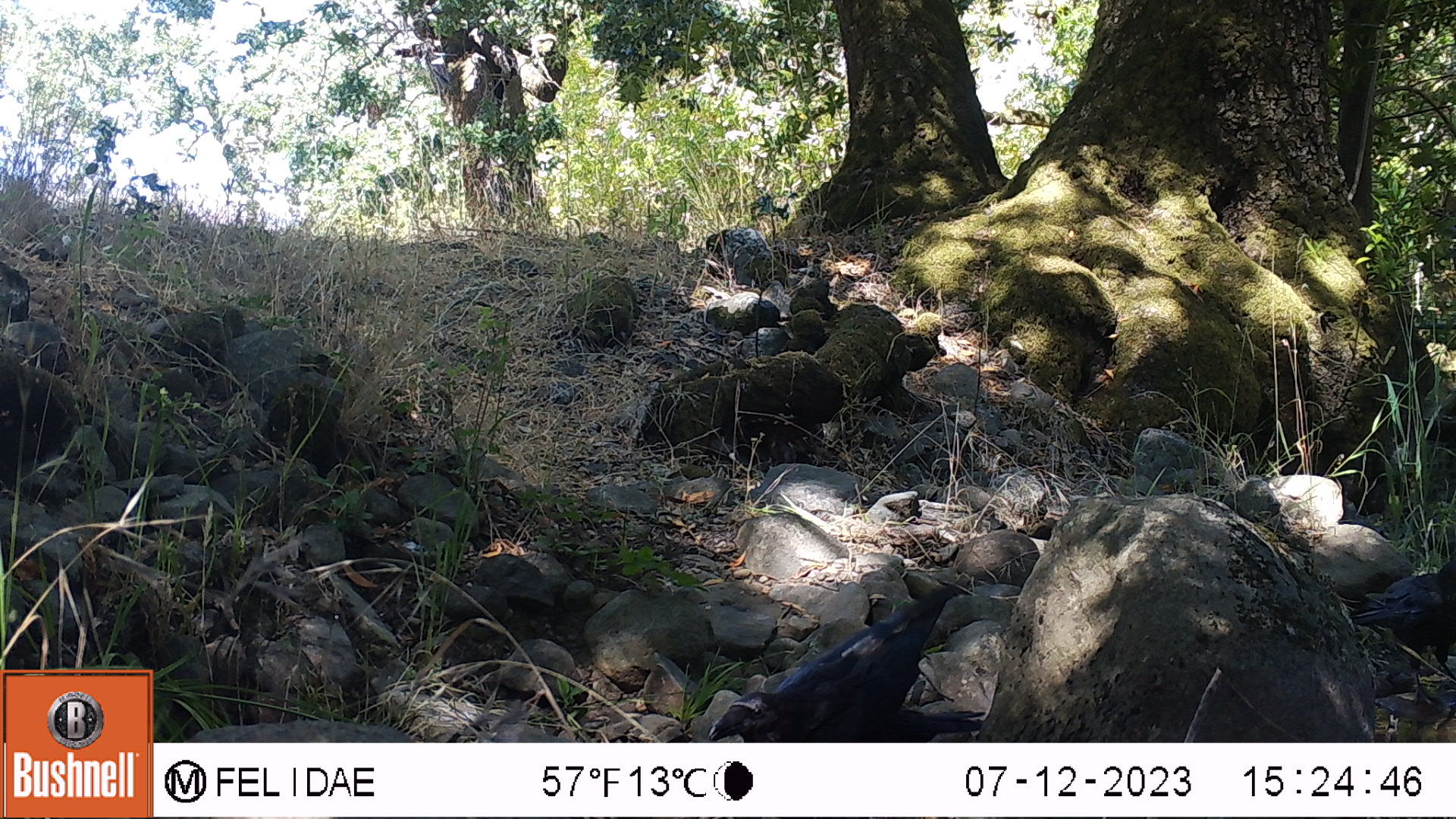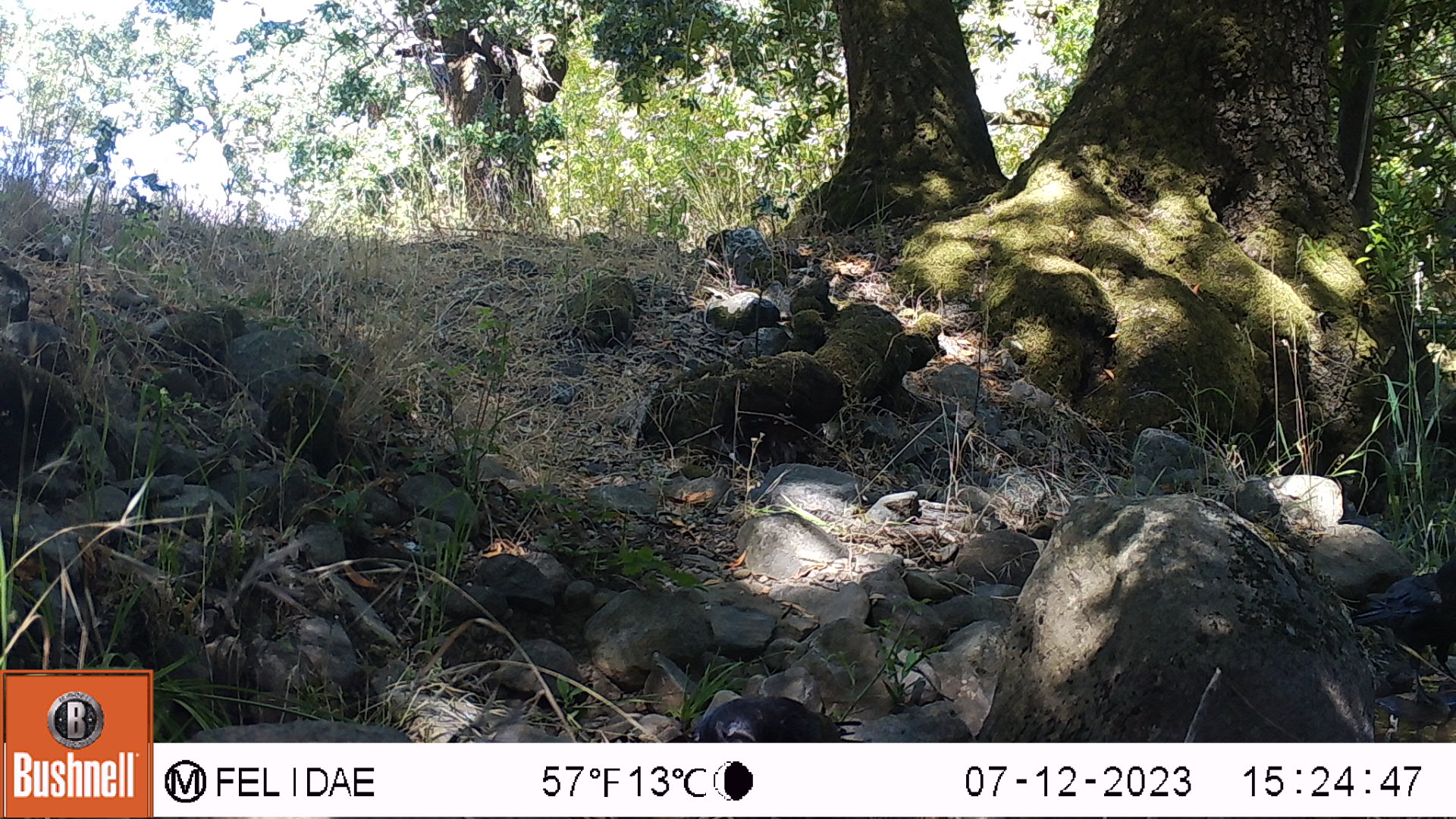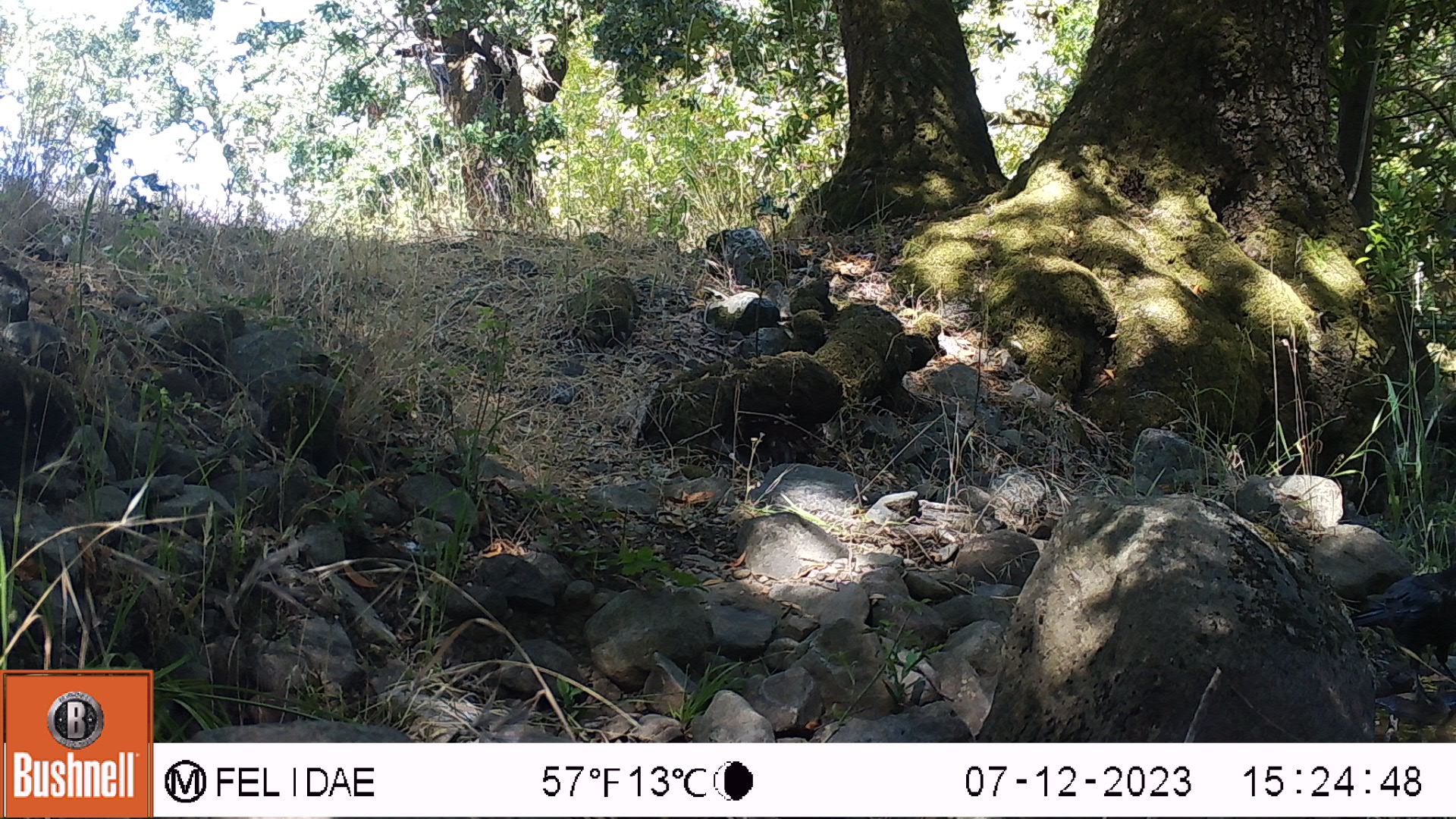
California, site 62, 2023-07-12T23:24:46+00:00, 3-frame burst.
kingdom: Animalia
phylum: Chordata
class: Aves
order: Passeriformes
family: Corvidae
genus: Corvus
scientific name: Corvus brachyrhynchos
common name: american crow